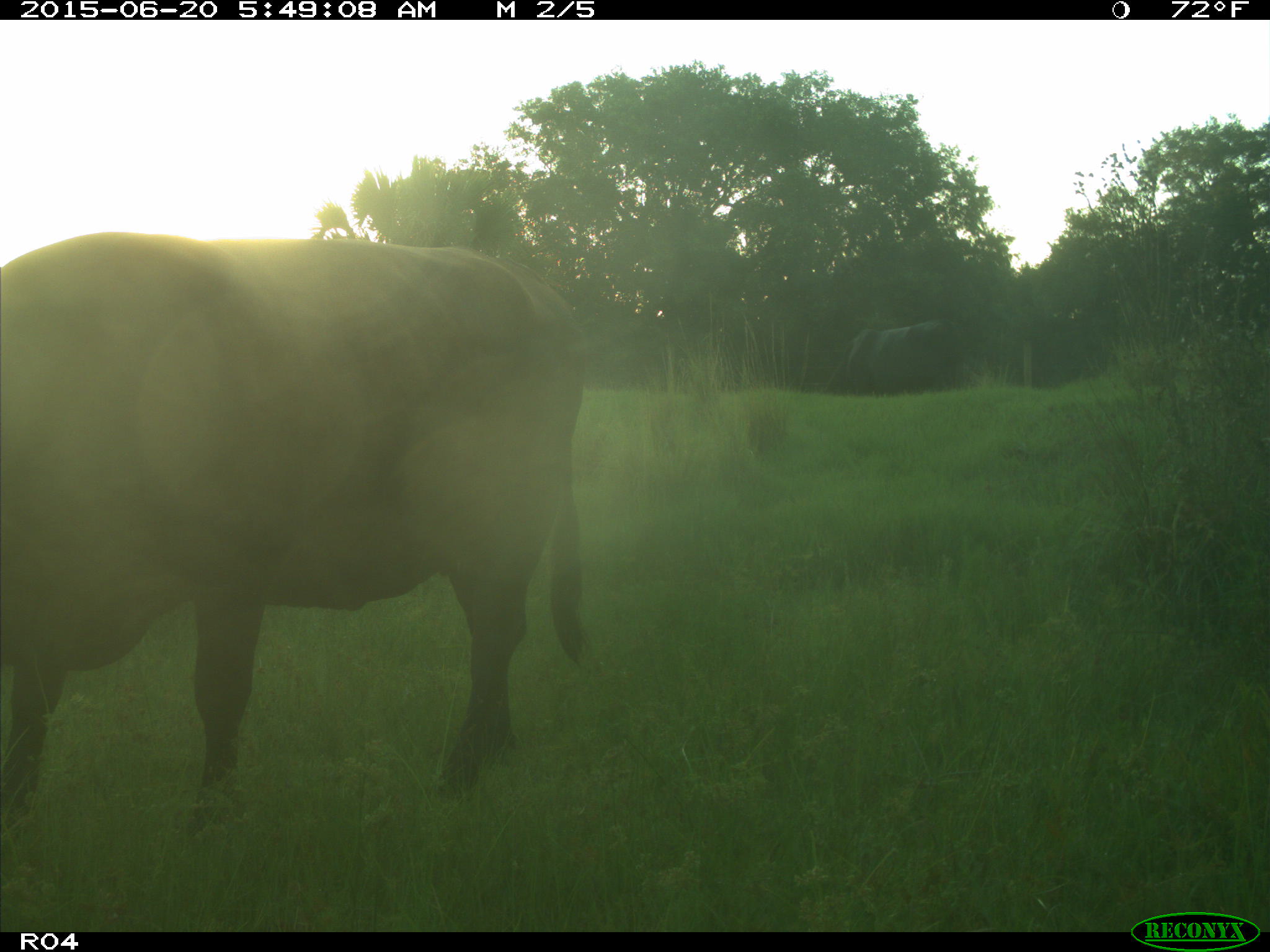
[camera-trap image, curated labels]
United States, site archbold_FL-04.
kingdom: Animalia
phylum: Chordata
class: Mammalia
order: Artiodactyla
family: Bovidae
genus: Bos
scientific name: Bos taurus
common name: domestic cow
Bos taurus (domestic cow).